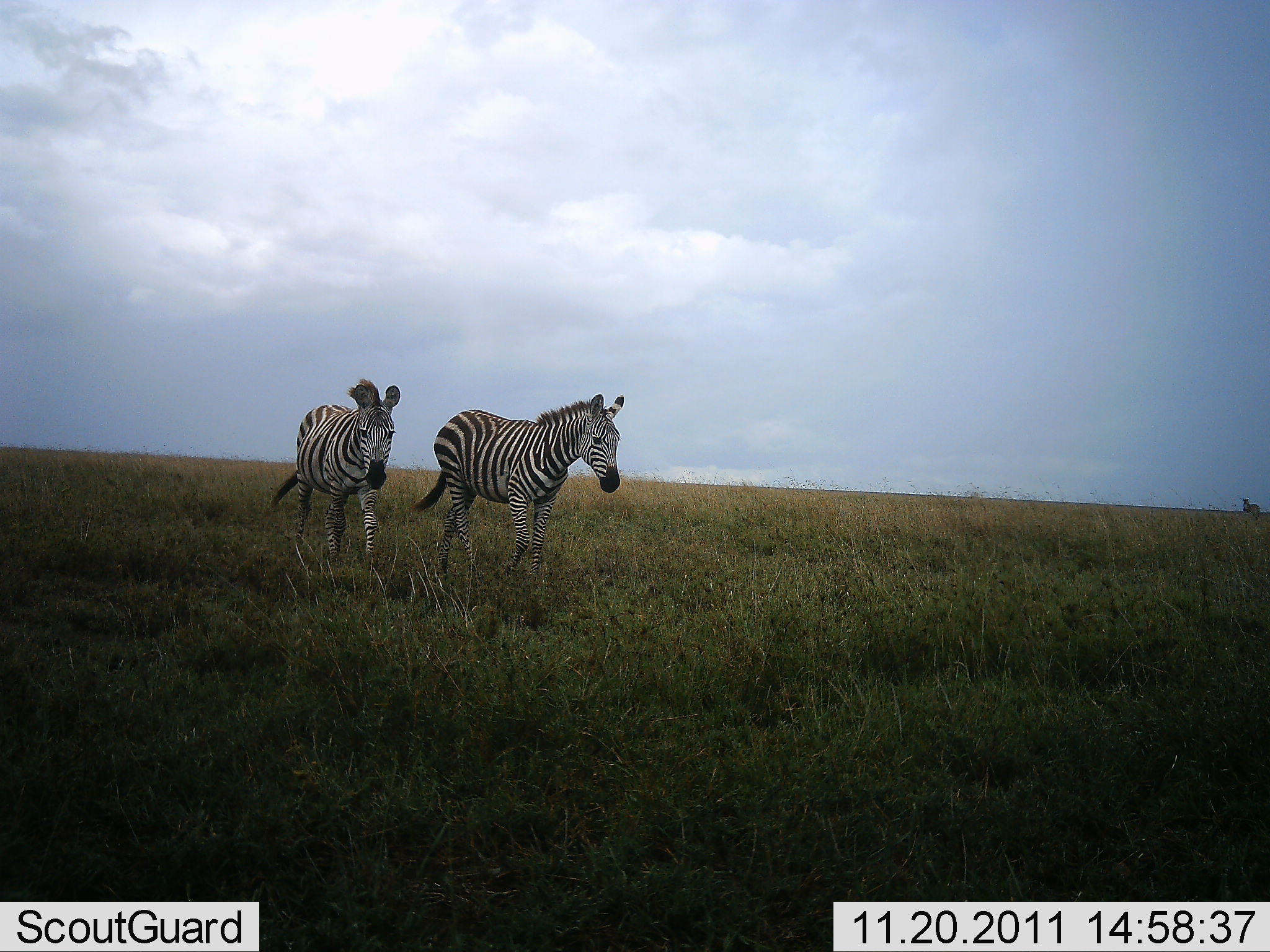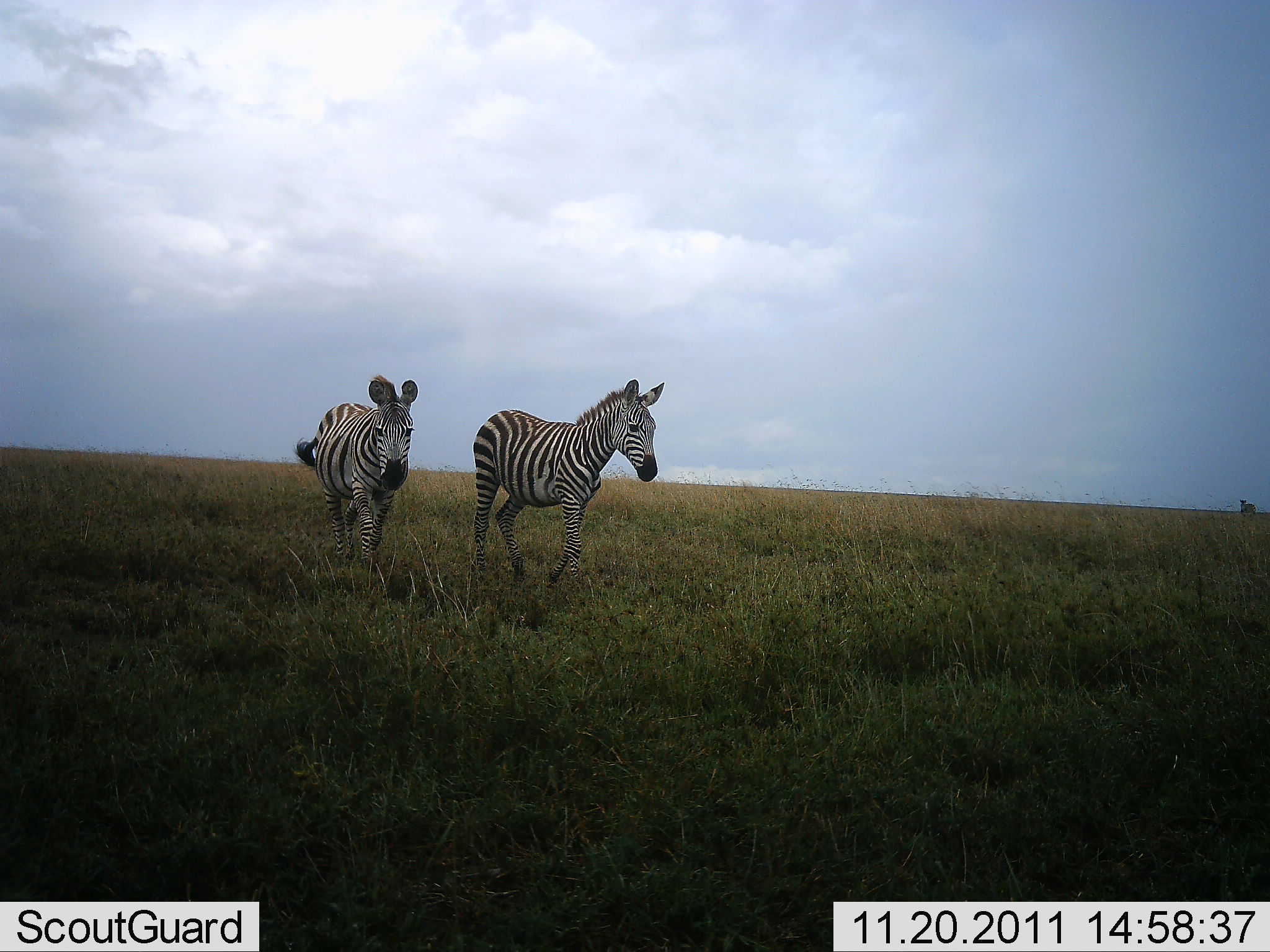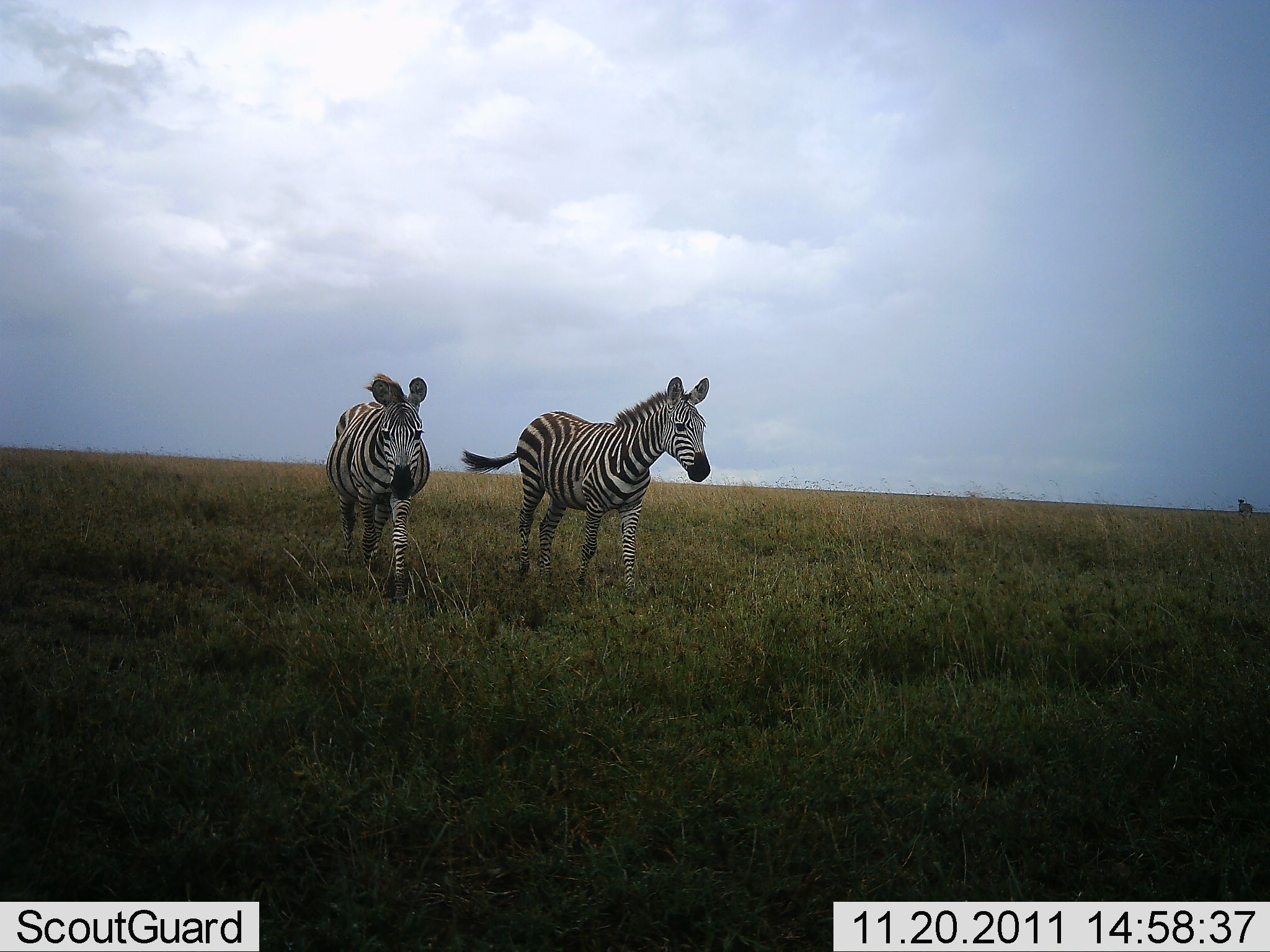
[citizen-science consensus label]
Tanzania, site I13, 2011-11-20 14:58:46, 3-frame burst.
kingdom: Animalia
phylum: Chordata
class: Mammalia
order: Perissodactyla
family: Equidae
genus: Equus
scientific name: Equus quagga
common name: plains zebra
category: zebra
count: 2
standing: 10%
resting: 0%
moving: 90%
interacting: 0%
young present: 0%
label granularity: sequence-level